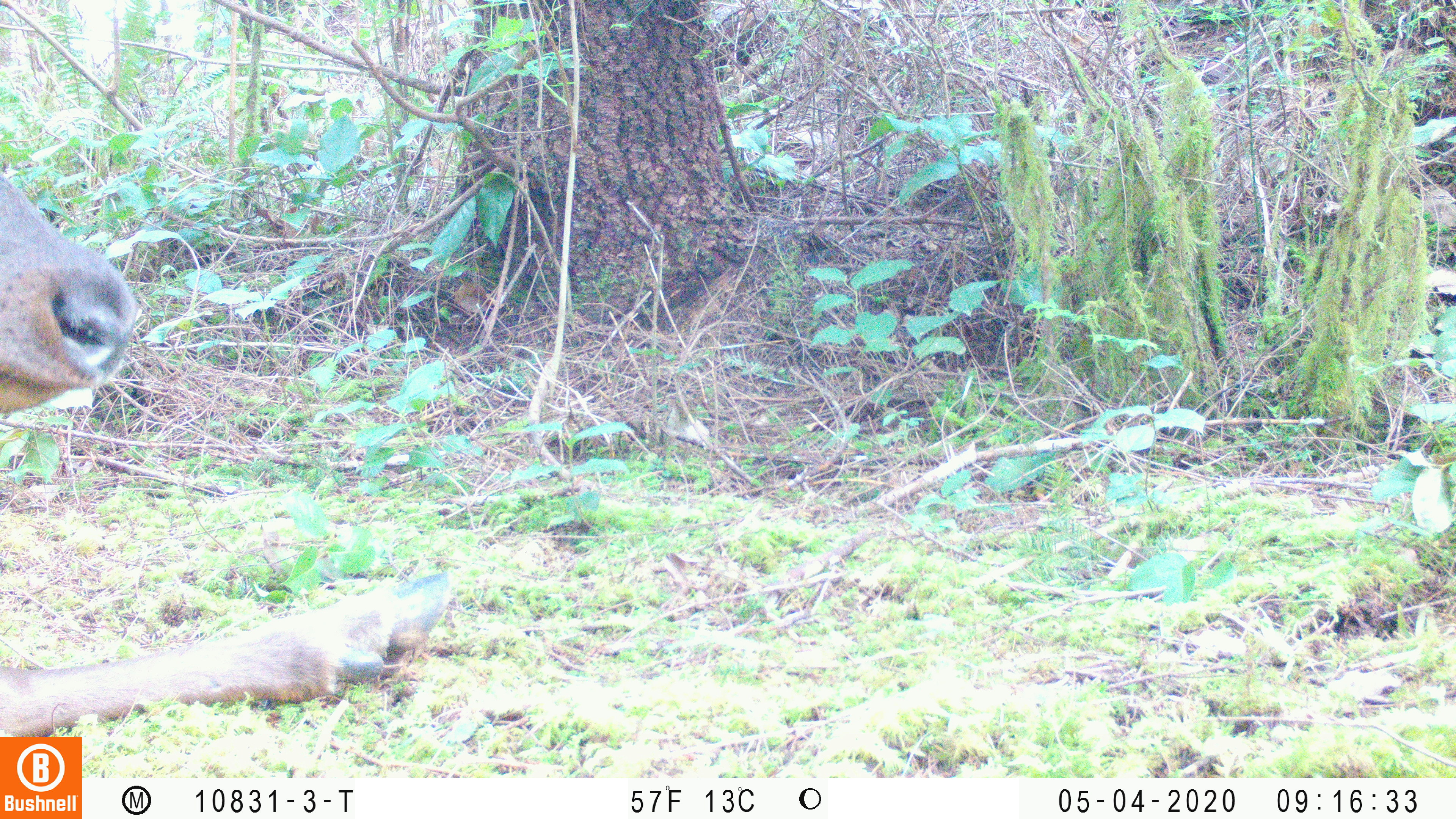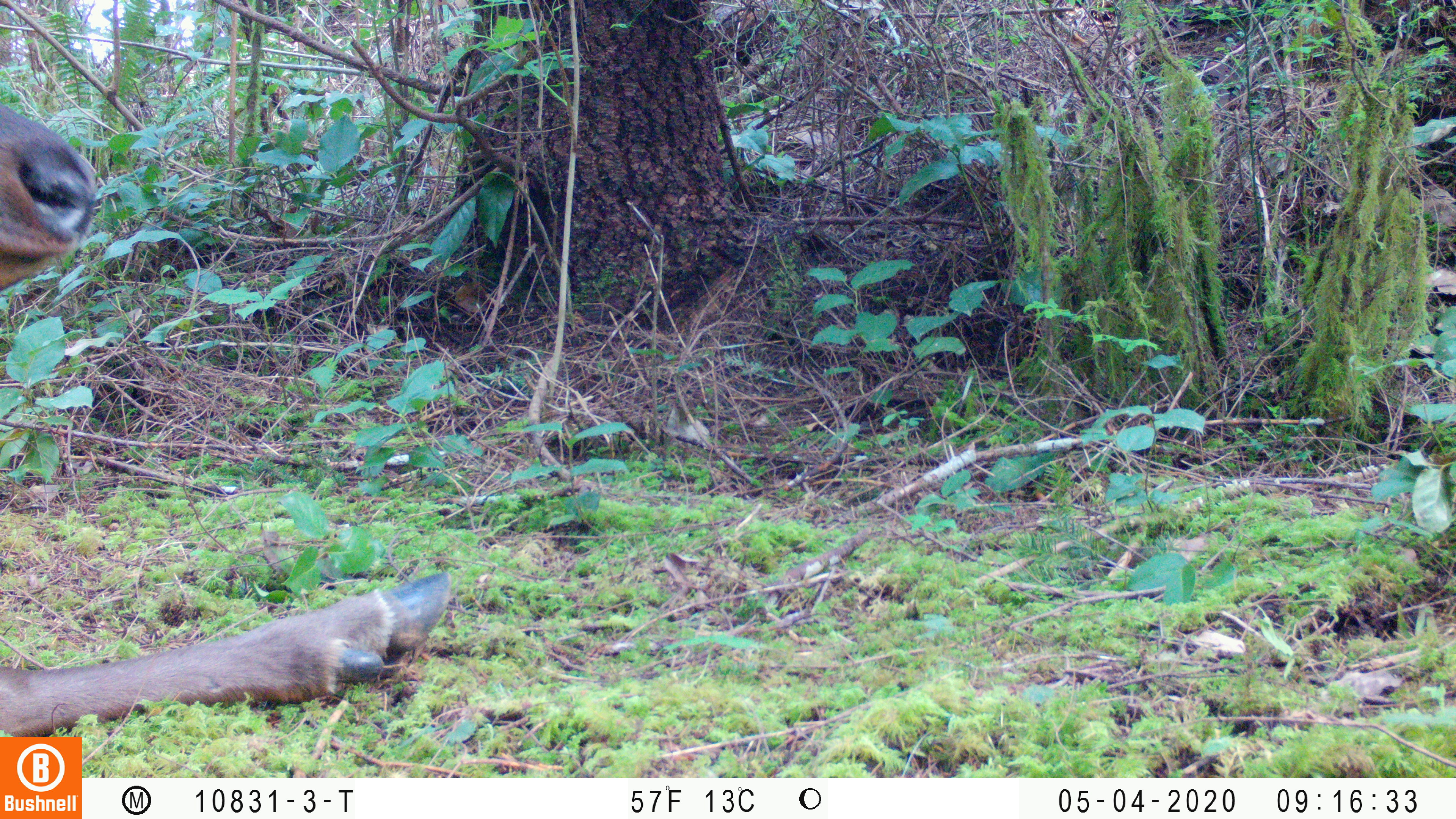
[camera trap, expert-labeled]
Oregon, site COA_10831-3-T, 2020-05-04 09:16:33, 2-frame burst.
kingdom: Animalia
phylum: Chordata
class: Mammalia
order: Artiodactyla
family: Cervidae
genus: Cervus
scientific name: Cervus canadensis roosevelti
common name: roosevelt elk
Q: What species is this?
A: Roosevelt elk (Cervus canadensis roosevelti).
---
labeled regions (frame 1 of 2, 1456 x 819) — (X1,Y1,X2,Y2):
roosevelt elk: (0,171,469,732)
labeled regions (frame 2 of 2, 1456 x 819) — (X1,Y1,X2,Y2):
roosevelt elk: (0,99,459,732)